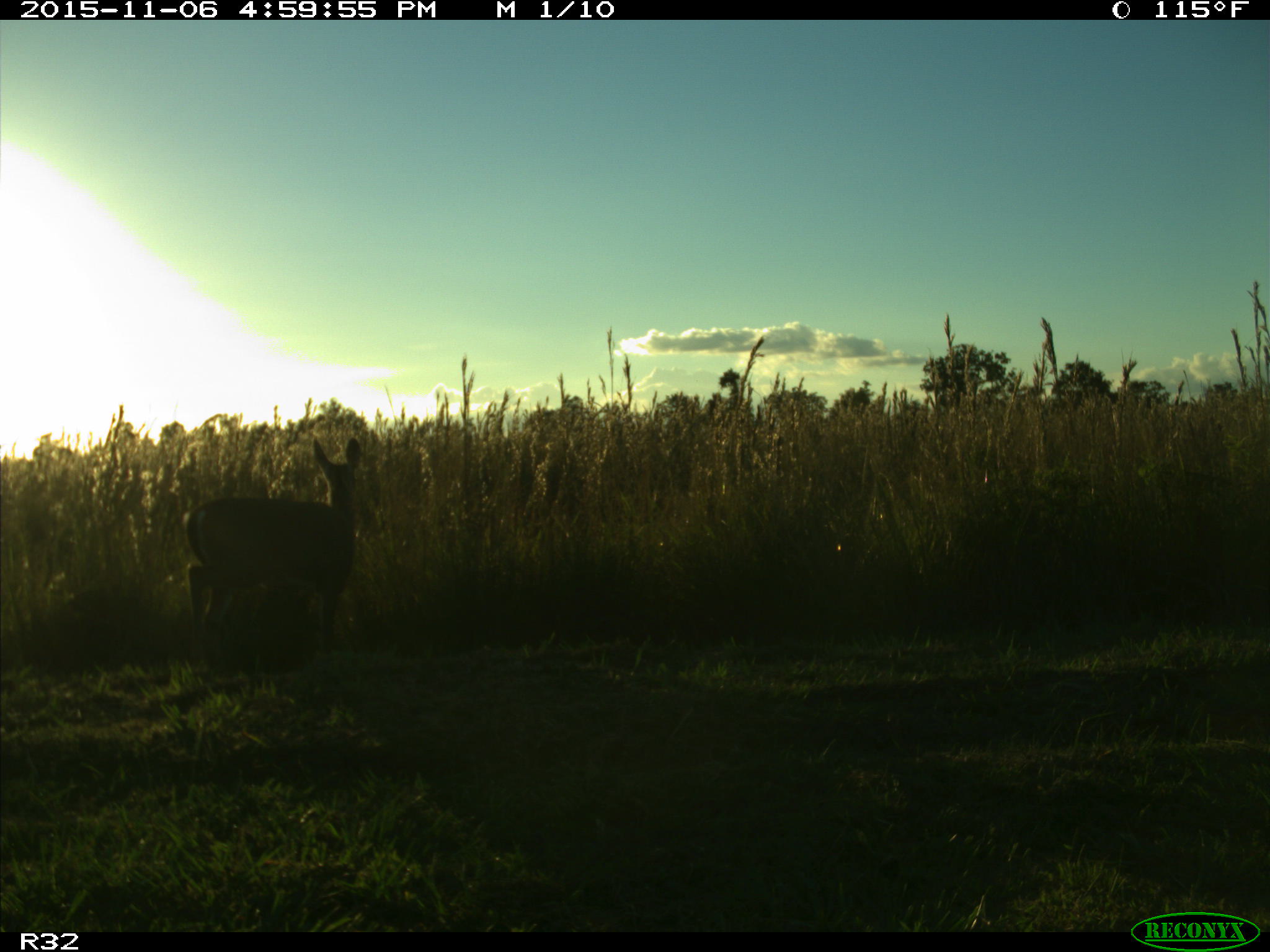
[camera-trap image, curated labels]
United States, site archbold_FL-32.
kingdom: Animalia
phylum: Chordata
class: Mammalia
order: Artiodactyla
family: Cervidae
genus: Odocoileus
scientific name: Odocoileus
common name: deer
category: unidentified deer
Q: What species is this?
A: Unidentified deer (deer) (Odocoileus).